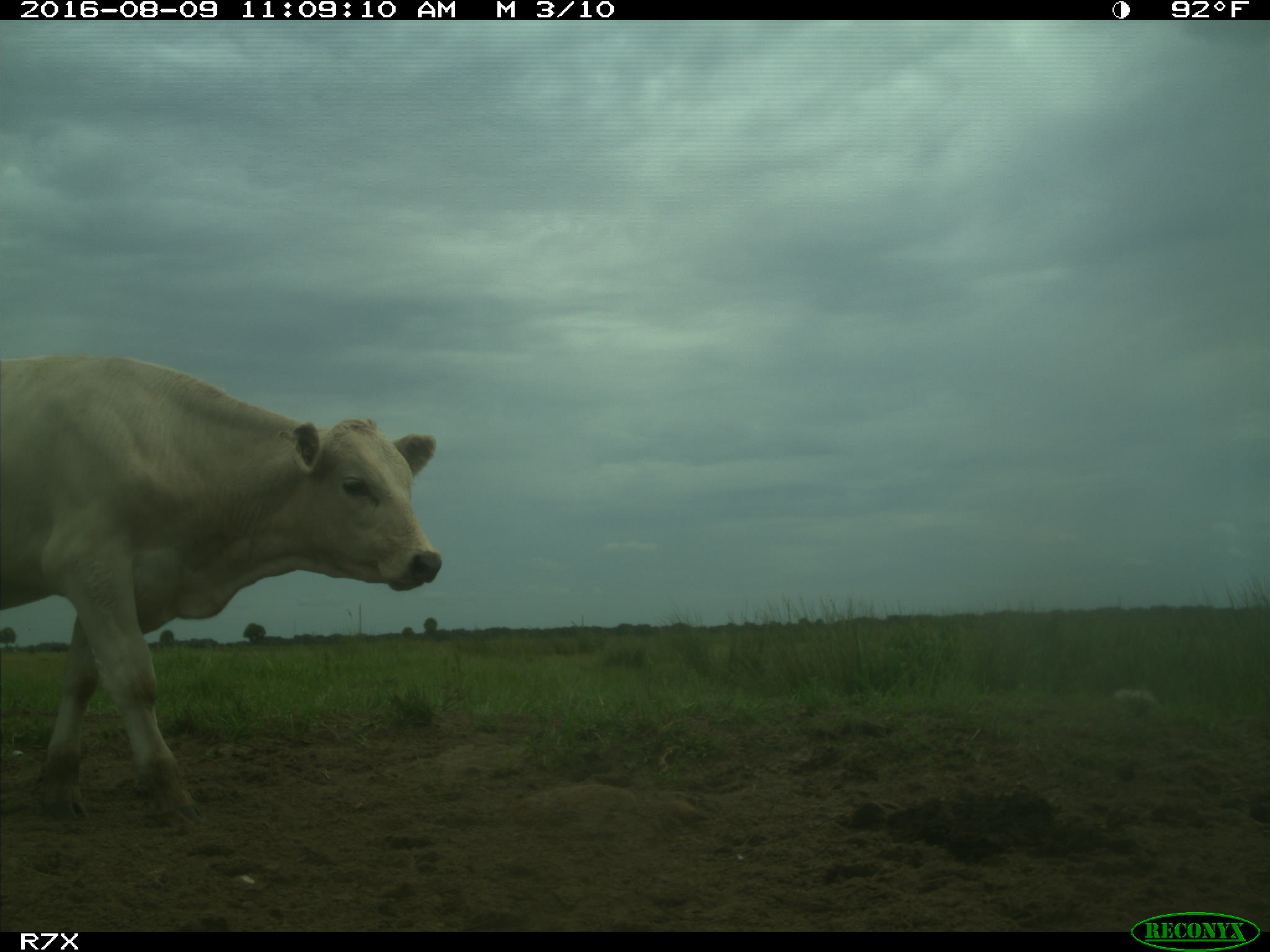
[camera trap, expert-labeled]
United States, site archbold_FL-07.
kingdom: Animalia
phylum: Chordata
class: Mammalia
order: Artiodactyla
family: Bovidae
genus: Bos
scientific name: Bos taurus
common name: domestic cow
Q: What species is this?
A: Bos taurus (domestic cow).